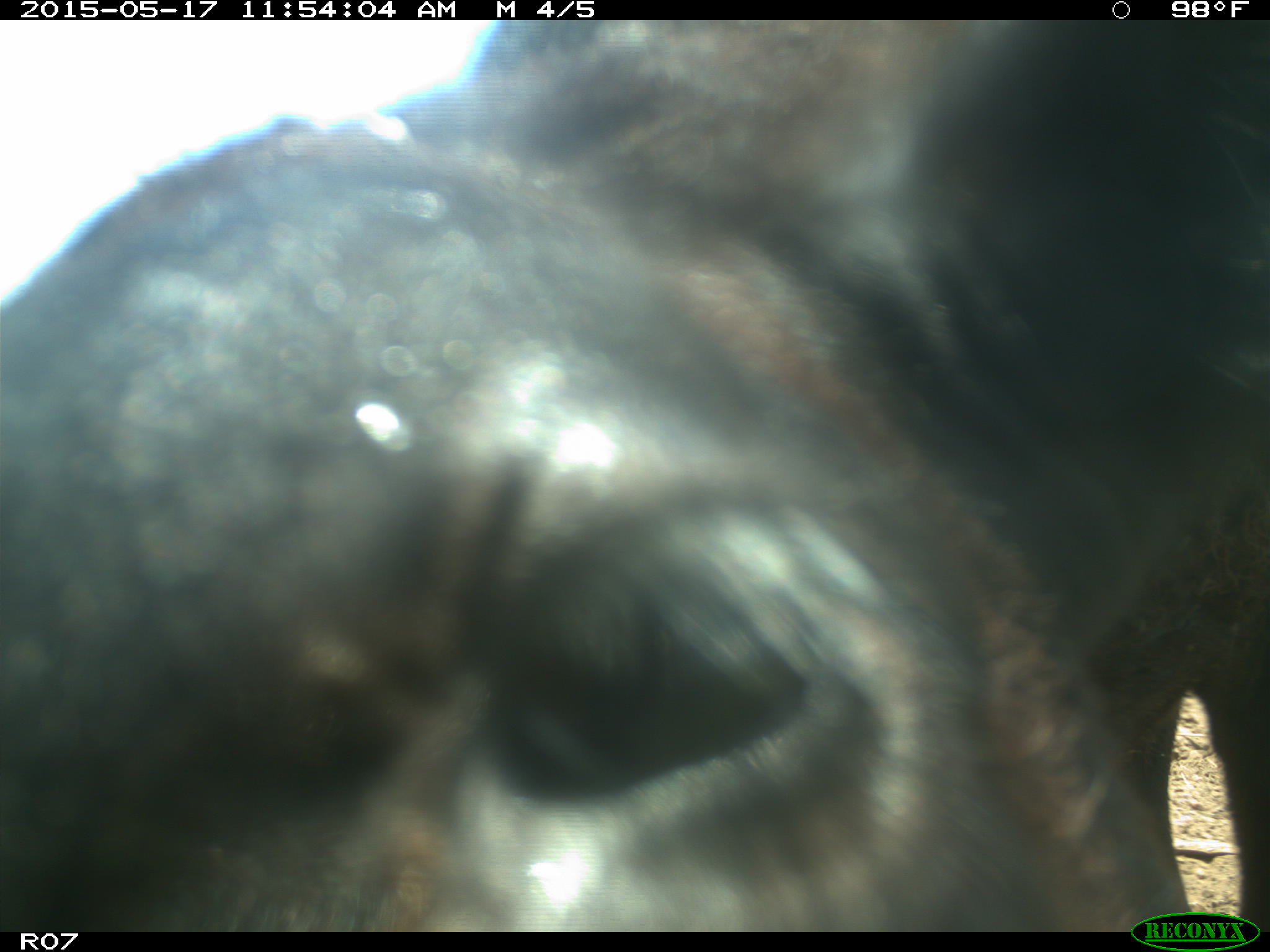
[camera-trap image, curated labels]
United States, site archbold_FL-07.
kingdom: Animalia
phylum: Chordata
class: Mammalia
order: Artiodactyla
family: Bovidae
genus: Bos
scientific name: Bos taurus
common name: domestic cow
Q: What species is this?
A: Bos taurus (domestic cow).